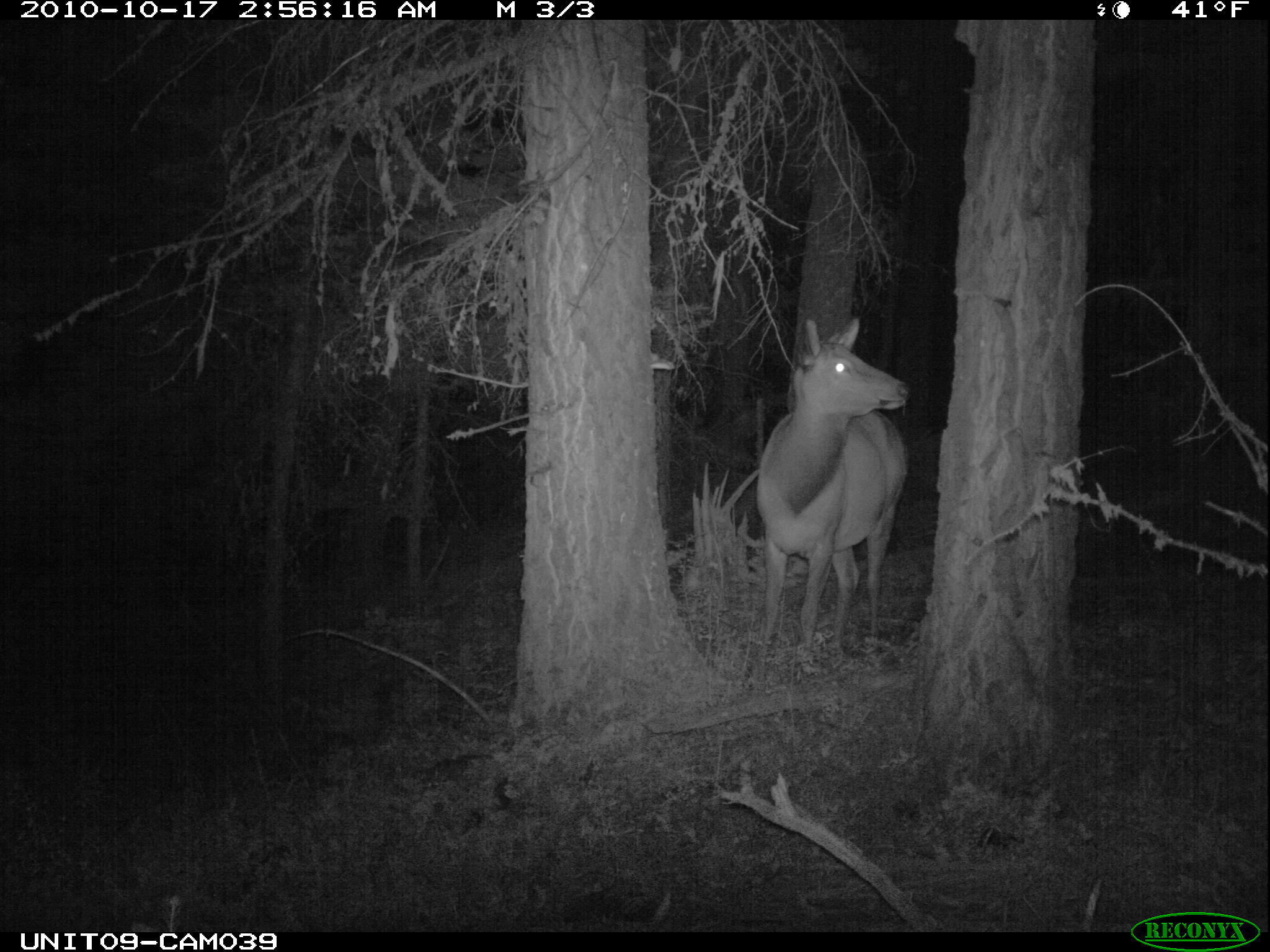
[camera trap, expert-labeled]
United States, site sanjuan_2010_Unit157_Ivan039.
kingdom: Animalia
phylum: Chordata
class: Mammalia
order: Artiodactyla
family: Cervidae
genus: Cervus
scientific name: Cervus elaphus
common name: red deer